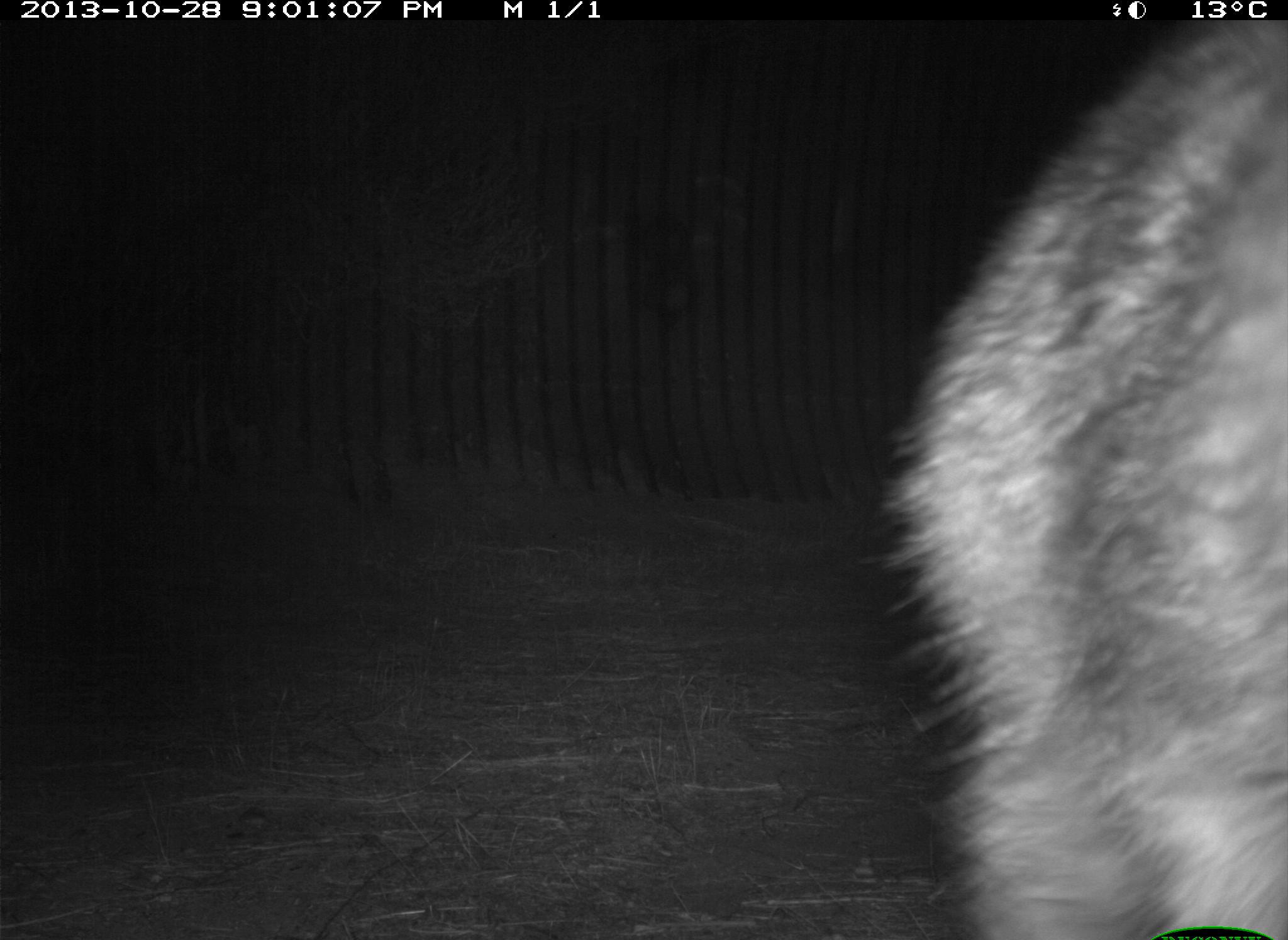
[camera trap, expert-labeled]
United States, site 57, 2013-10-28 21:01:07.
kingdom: Animalia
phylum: Chordata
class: Mammalia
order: Carnivora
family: Procyonidae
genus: Procyon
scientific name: Procyon lotor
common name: raccoon